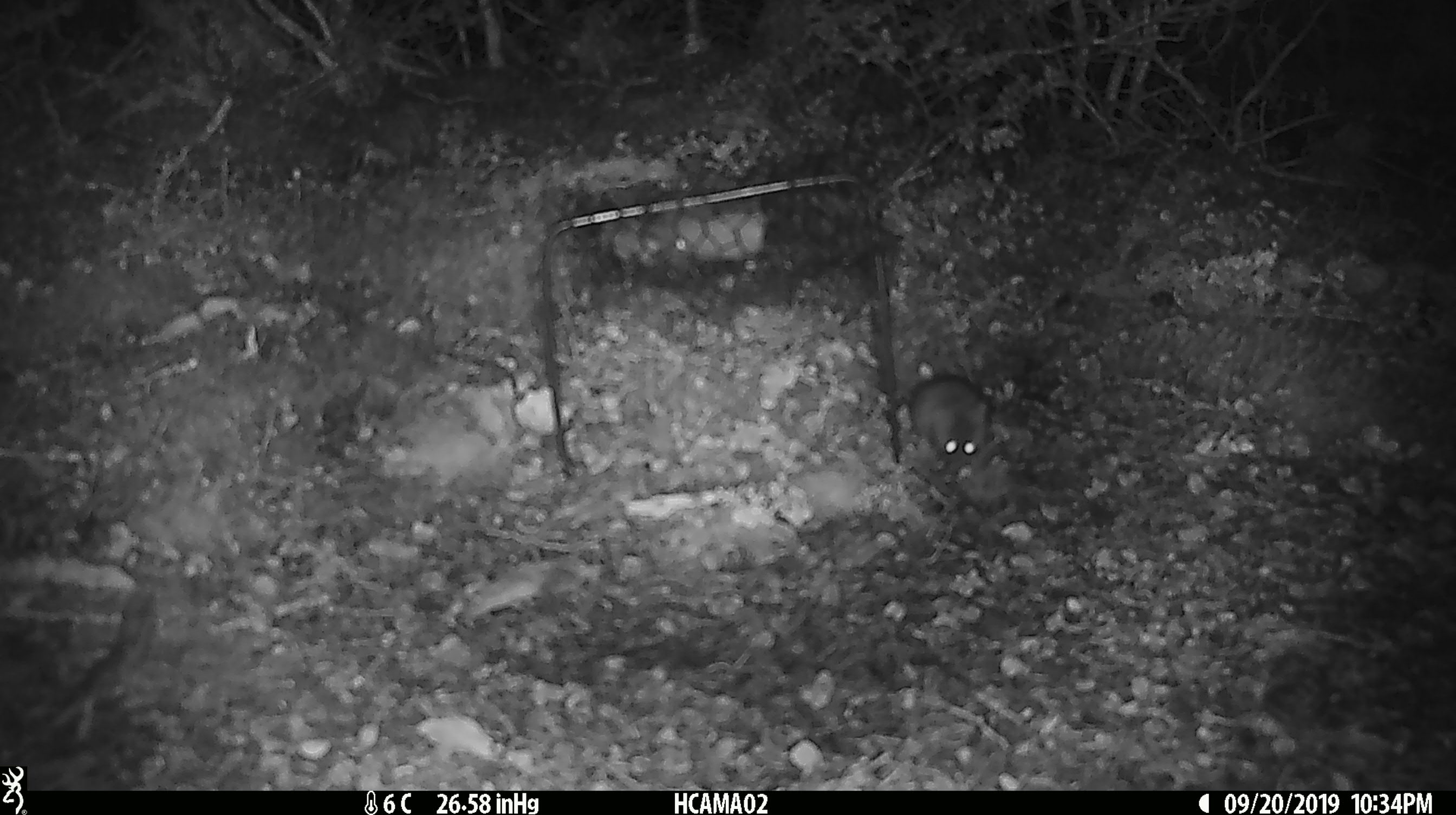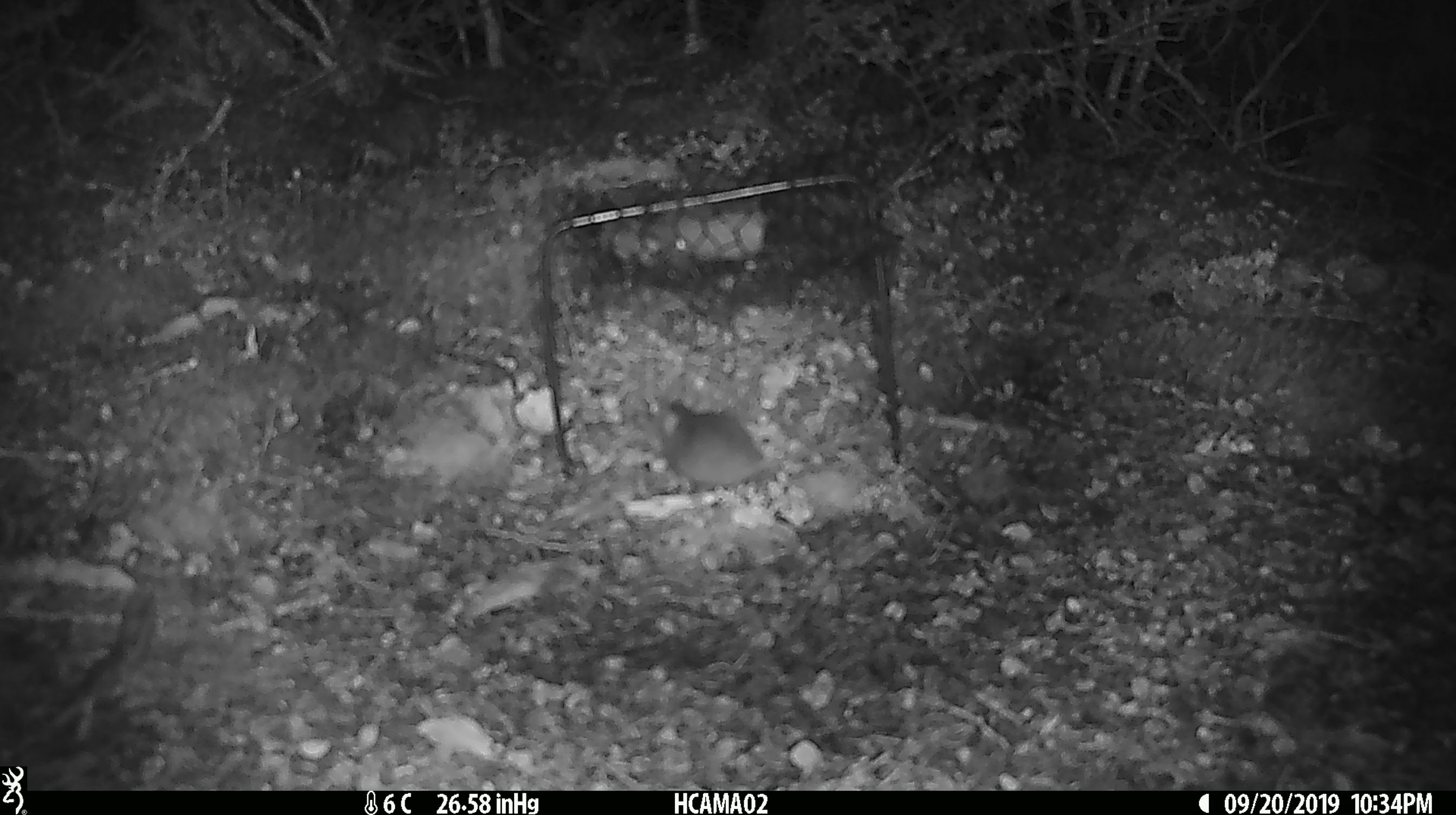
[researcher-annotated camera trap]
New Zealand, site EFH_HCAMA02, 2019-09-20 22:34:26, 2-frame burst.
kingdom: Animalia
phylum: Chordata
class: Mammalia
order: Rodentia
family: Muridae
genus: Mus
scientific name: Mus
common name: mouse